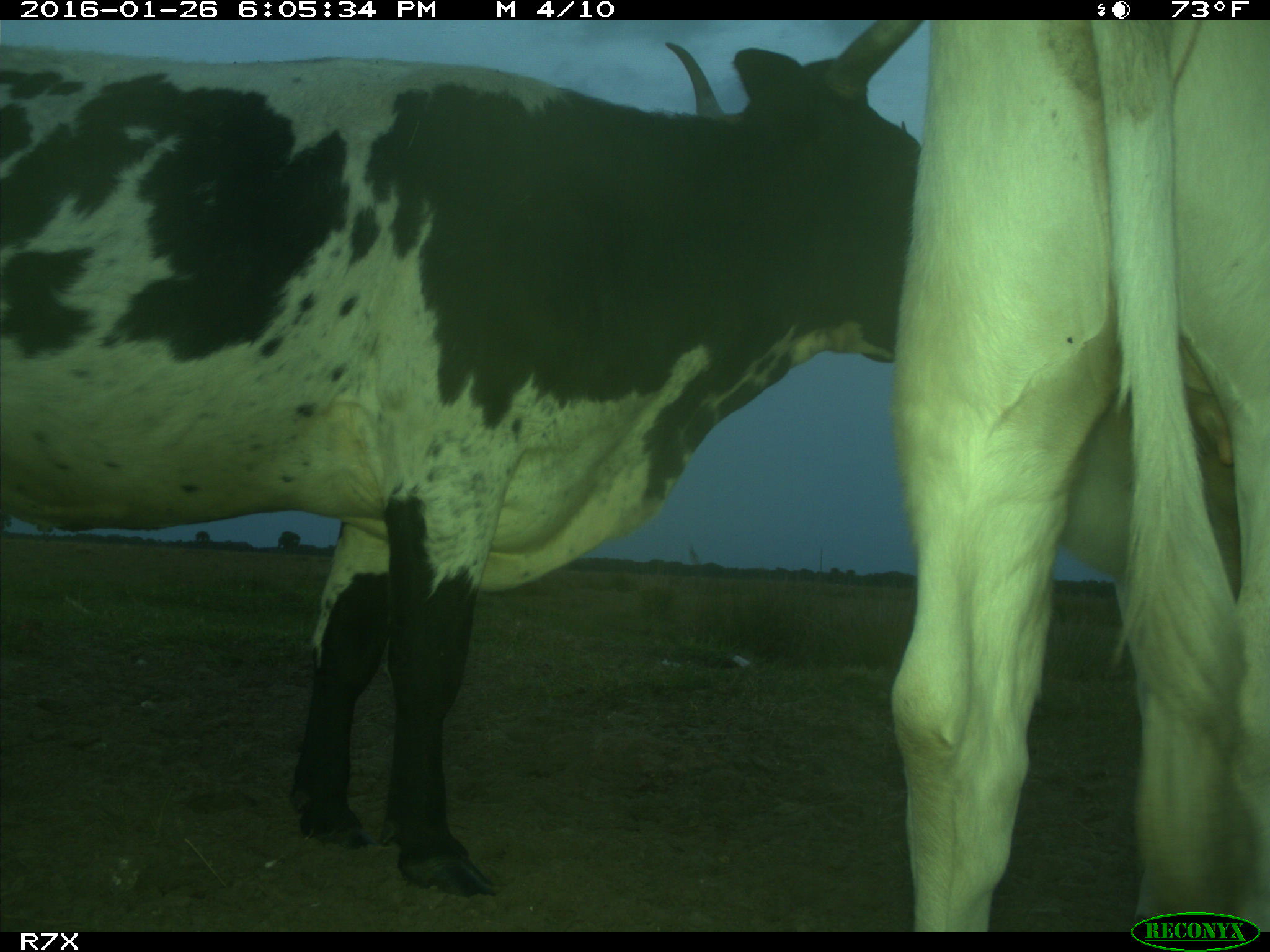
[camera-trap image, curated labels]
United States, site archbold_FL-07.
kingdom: Animalia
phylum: Chordata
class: Mammalia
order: Artiodactyla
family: Bovidae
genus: Bos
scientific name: Bos taurus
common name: domestic cow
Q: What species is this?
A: Bos taurus (domestic cow).